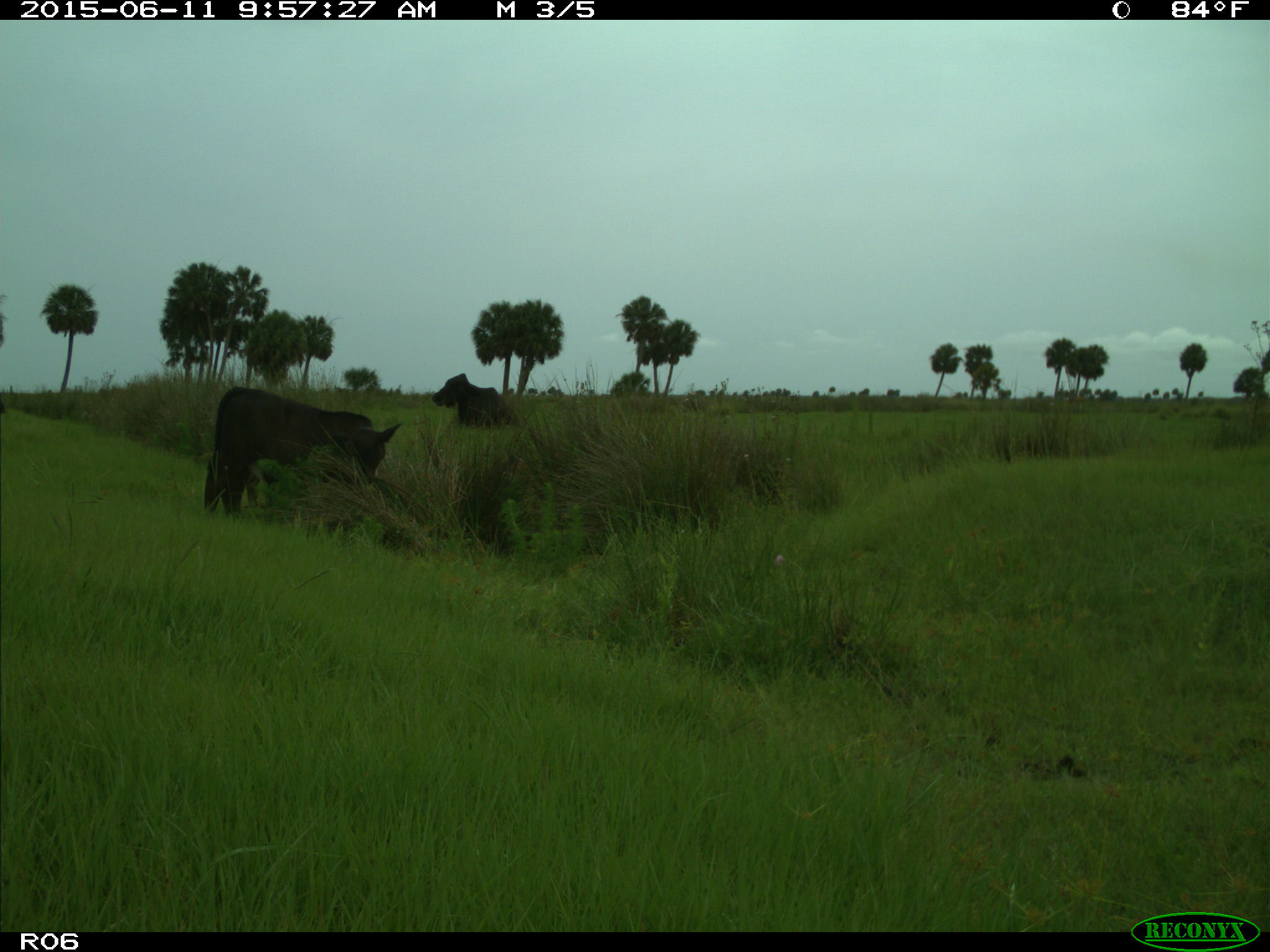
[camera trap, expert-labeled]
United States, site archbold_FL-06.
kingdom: Animalia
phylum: Chordata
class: Mammalia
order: Artiodactyla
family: Bovidae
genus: Bos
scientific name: Bos taurus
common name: domestic cow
Bos taurus (domestic cow).